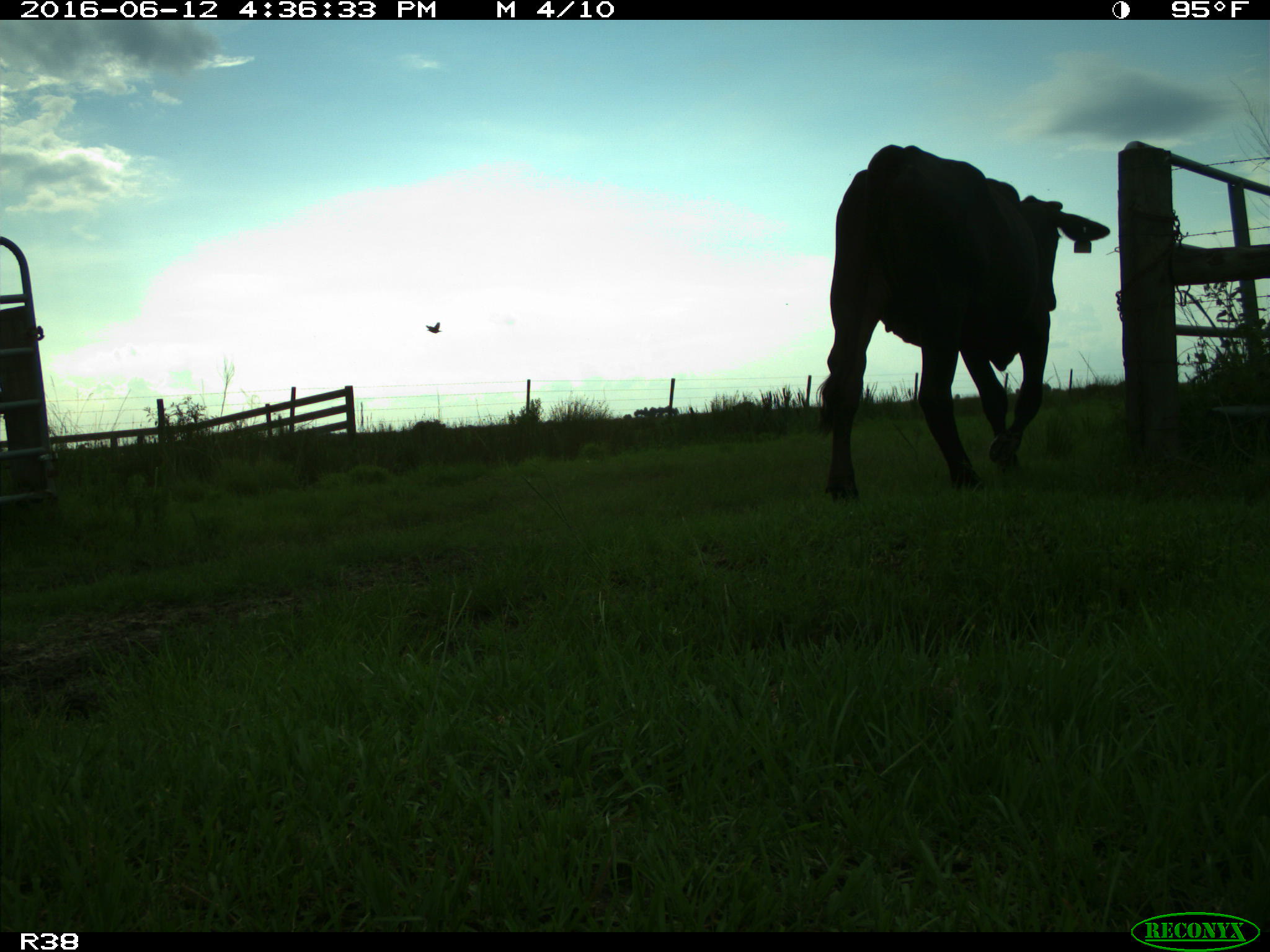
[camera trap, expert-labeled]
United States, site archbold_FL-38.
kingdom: Animalia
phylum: Chordata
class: Mammalia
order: Artiodactyla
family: Bovidae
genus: Bos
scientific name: Bos taurus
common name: domestic cow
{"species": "Bos taurus (domestic cow)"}